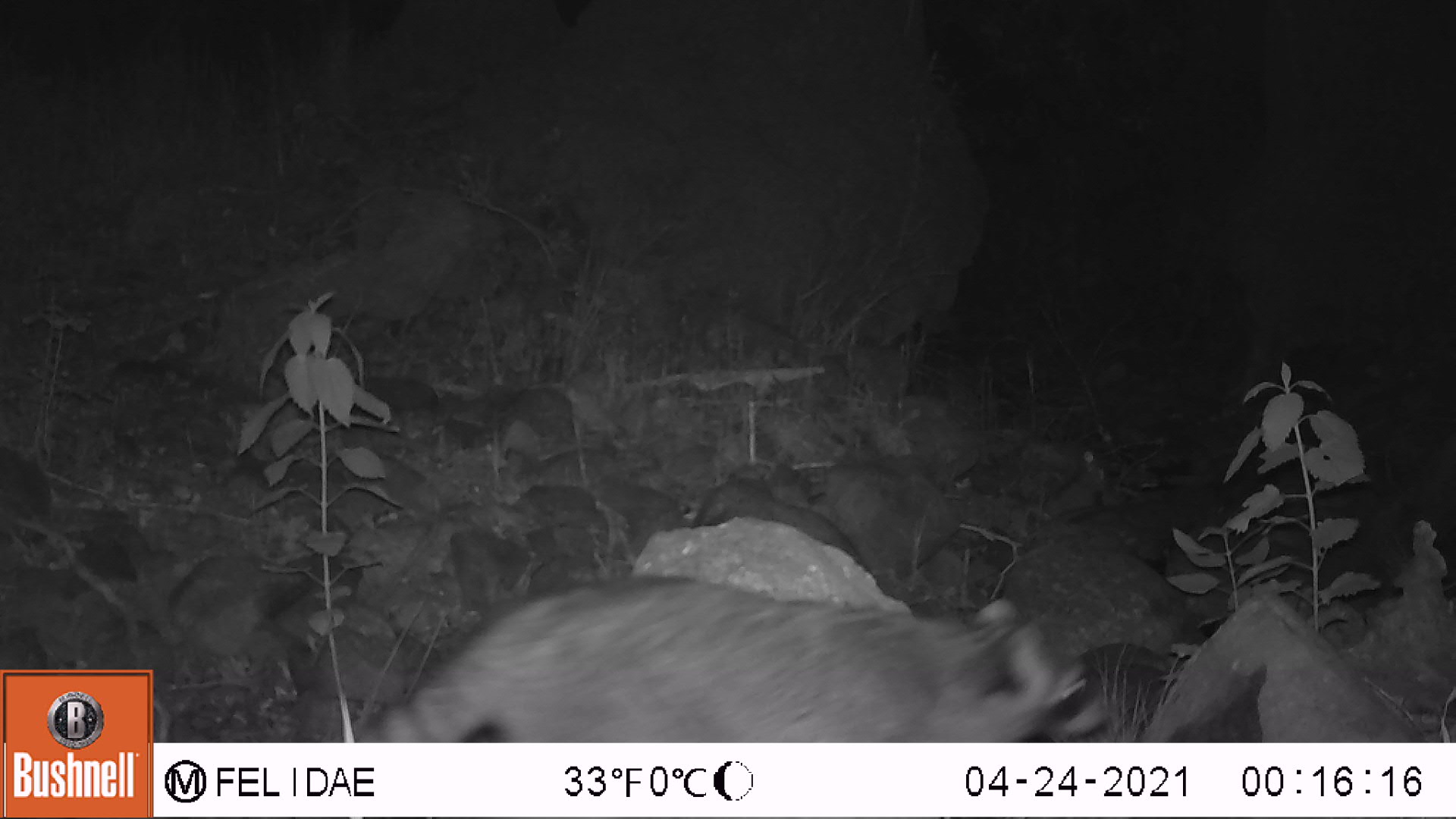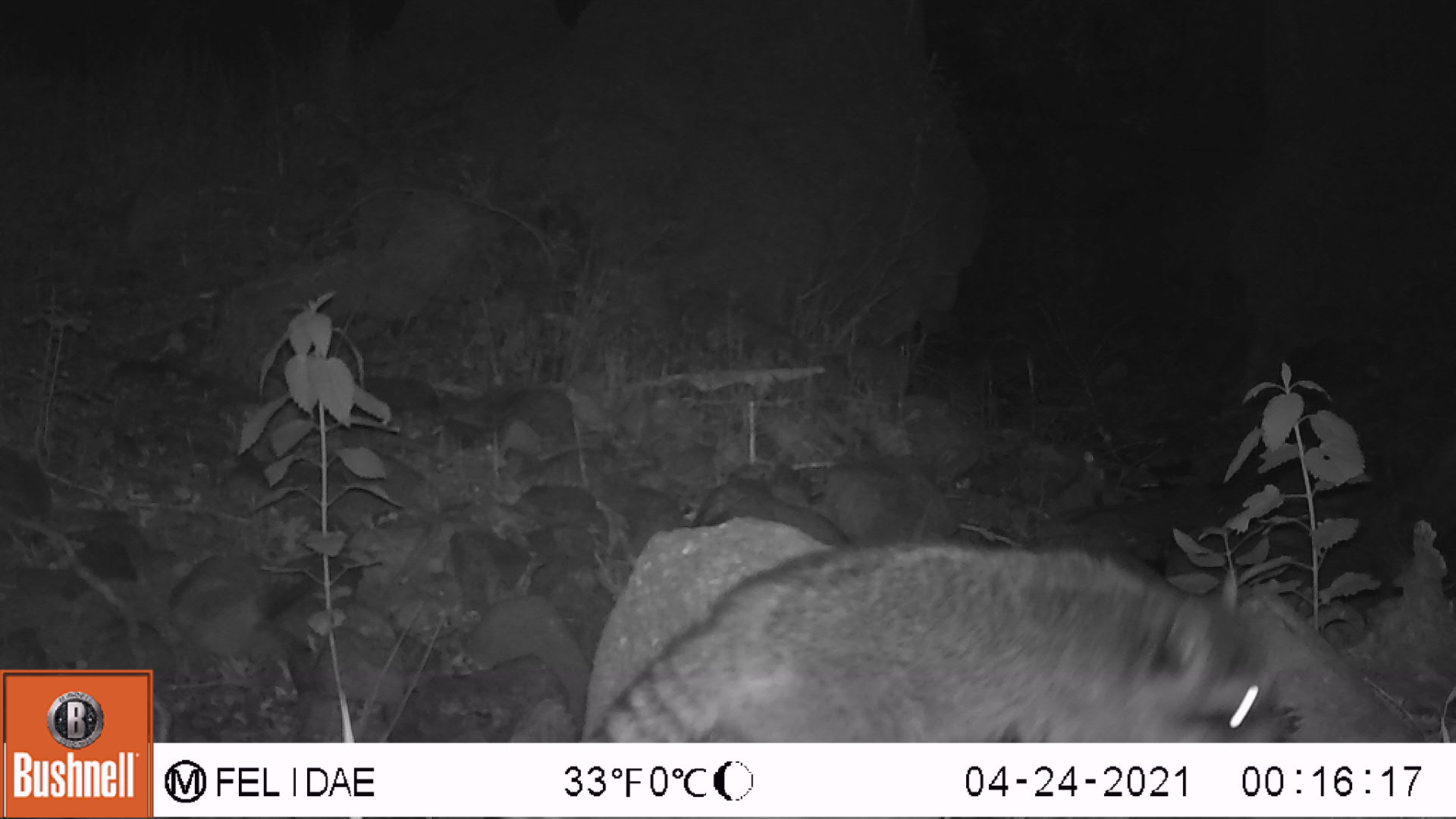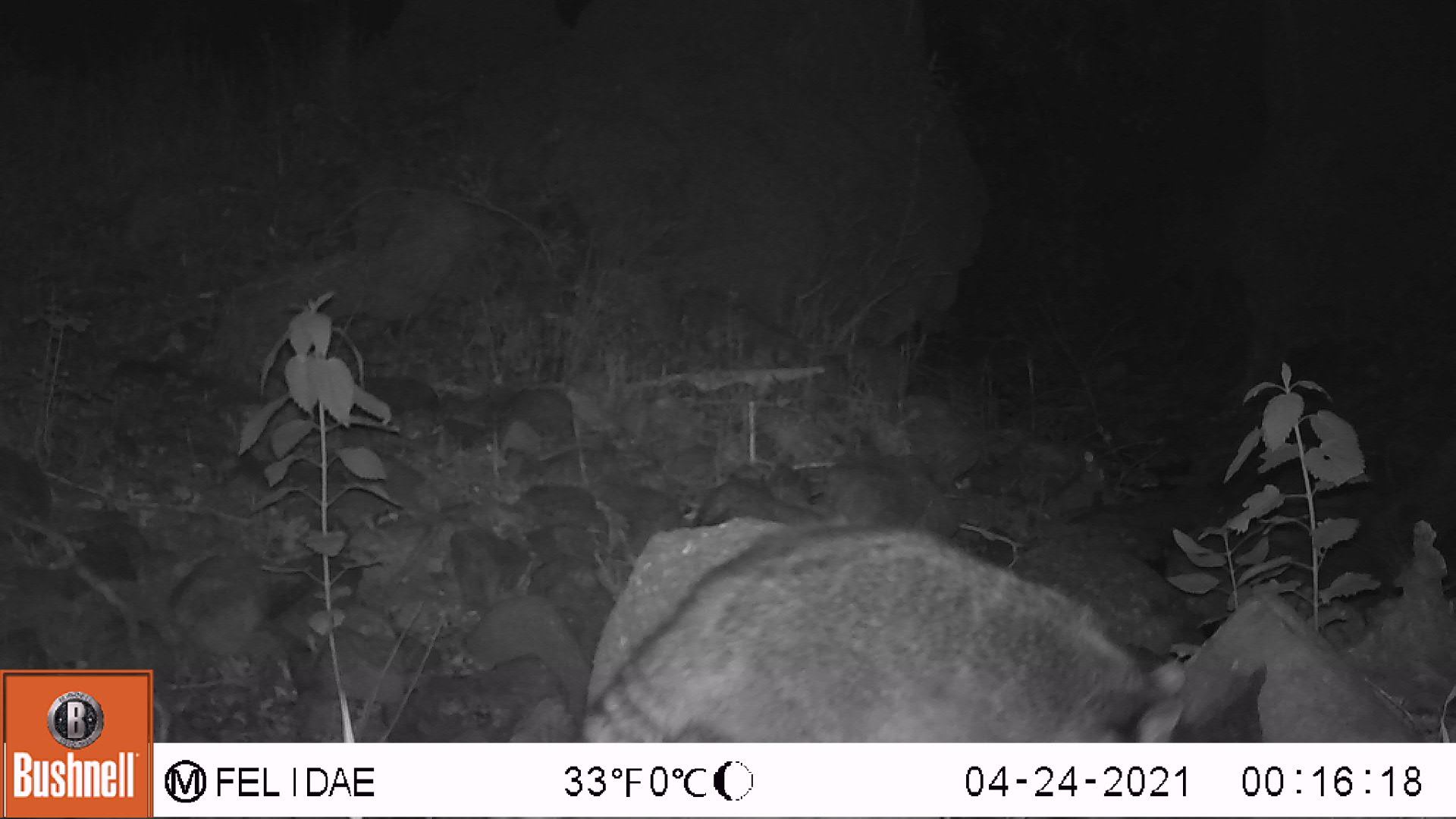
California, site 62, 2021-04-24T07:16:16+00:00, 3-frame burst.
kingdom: Animalia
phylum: Chordata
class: Mammalia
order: Carnivora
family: Procyonidae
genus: Procyon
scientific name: Procyon lotor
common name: raccoon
Raccoon (Procyon lotor).